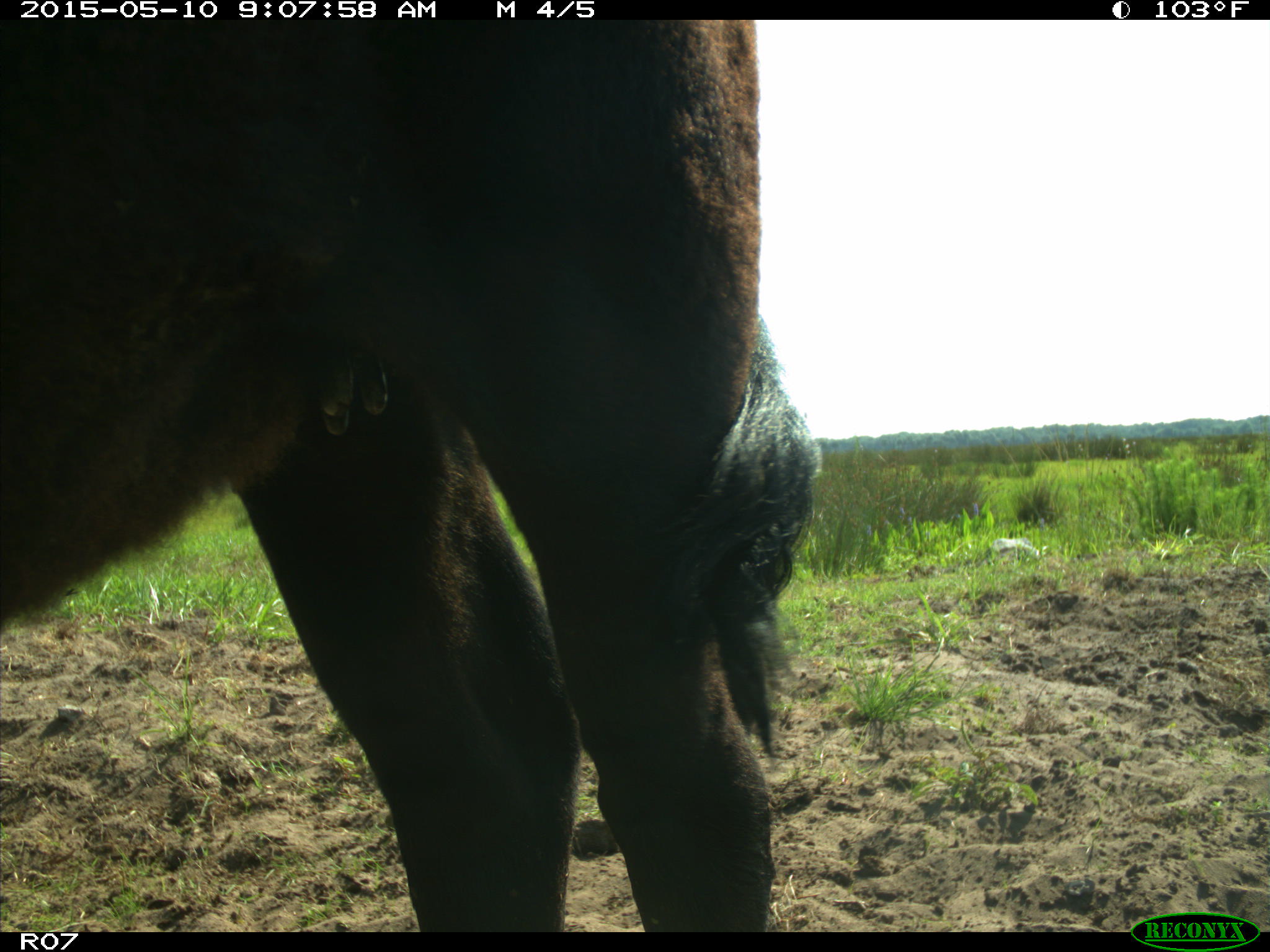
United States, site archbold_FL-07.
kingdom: Animalia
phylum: Chordata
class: Mammalia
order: Artiodactyla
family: Bovidae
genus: Bos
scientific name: Bos taurus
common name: domestic cow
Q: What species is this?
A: Bos taurus (domestic cow).